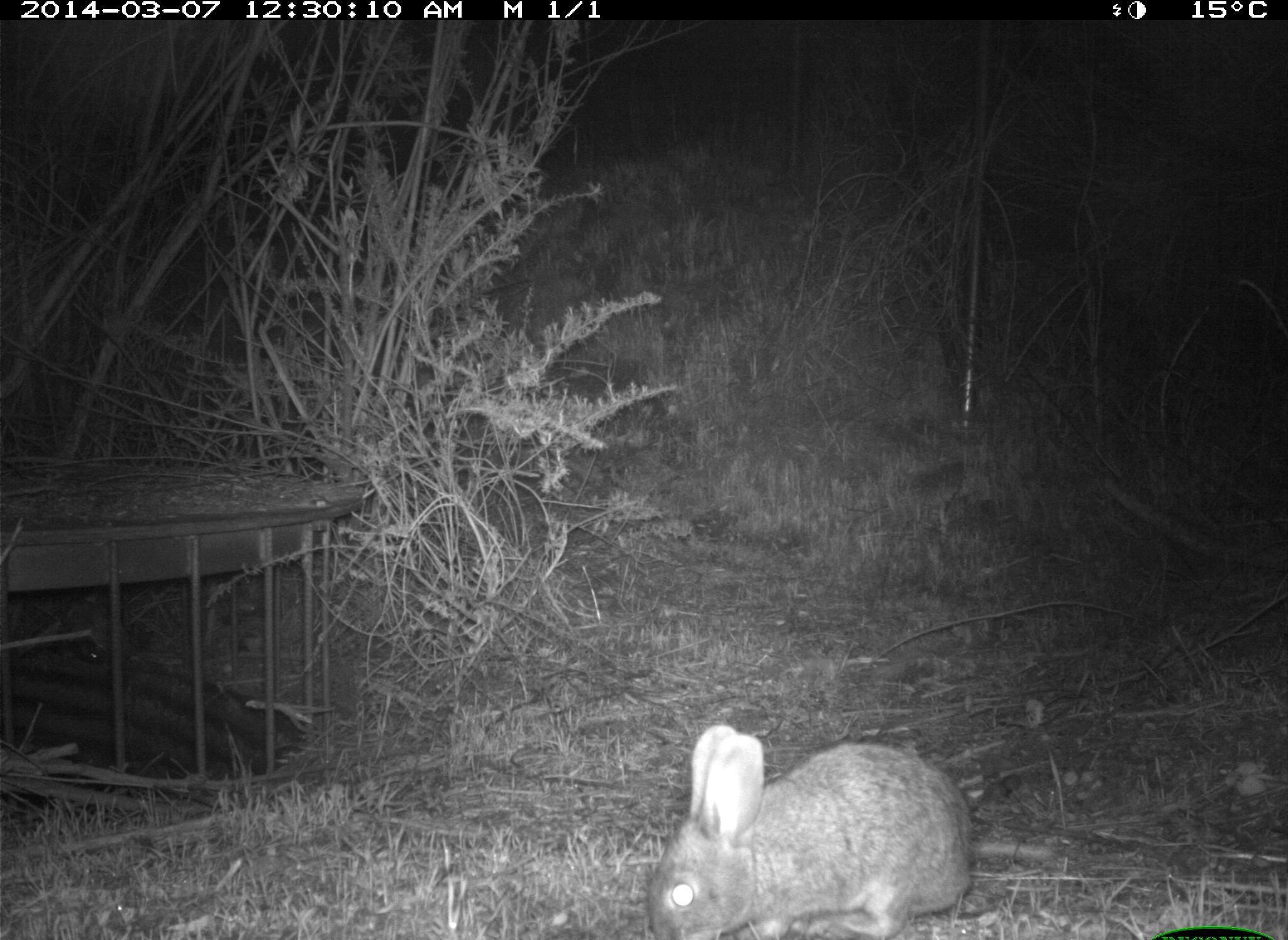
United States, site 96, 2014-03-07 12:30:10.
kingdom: Animalia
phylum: Chordata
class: Mammalia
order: Lagomorpha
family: Leporidae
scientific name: Leporidae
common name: rabbits and hares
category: rabbit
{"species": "rabbit (rabbits and hares) (Leporidae)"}